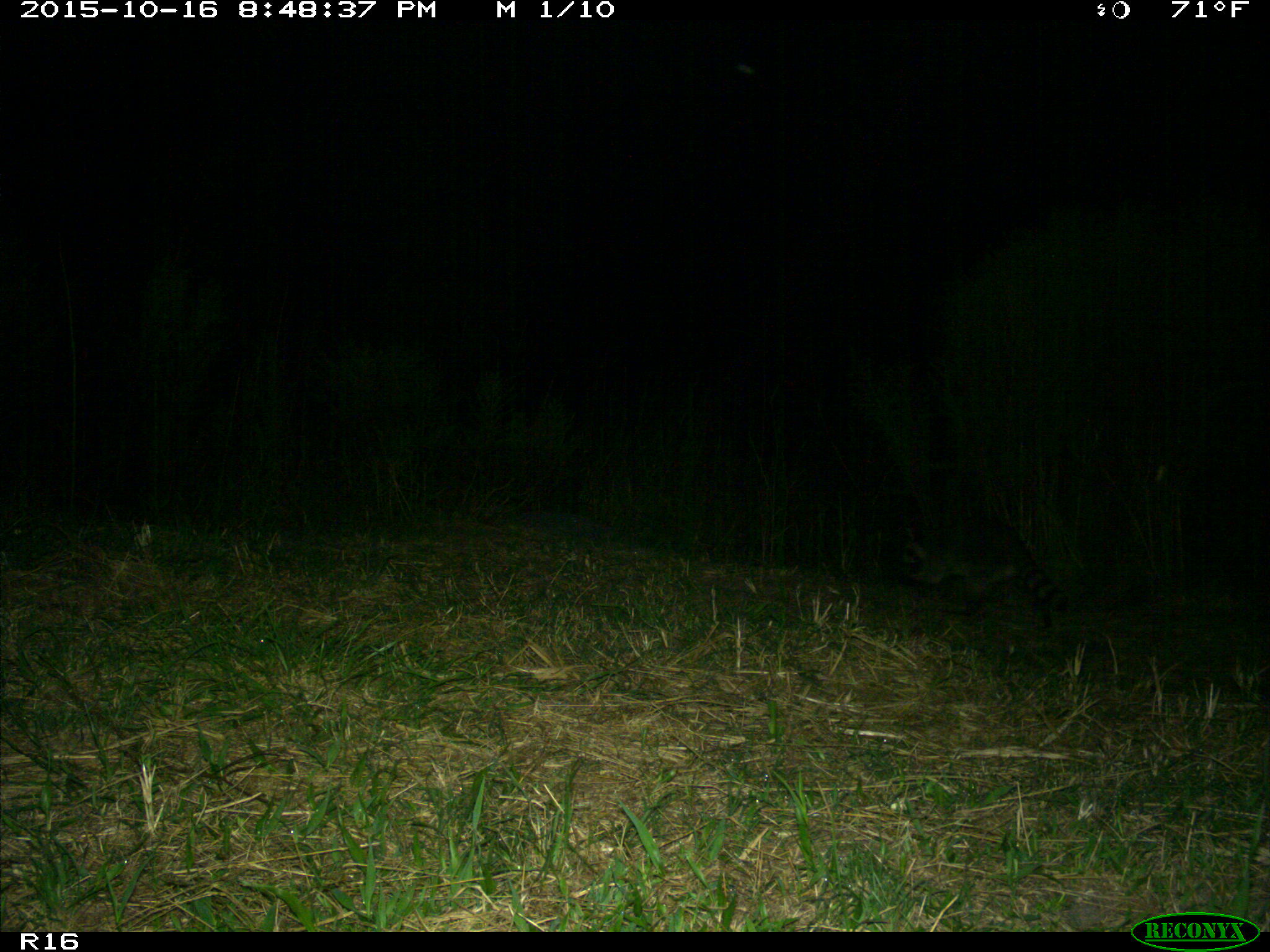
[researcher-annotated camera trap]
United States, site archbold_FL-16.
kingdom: Animalia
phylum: Chordata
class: Mammalia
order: Carnivora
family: Procyonidae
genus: Procyon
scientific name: Procyon lotor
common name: common raccoon